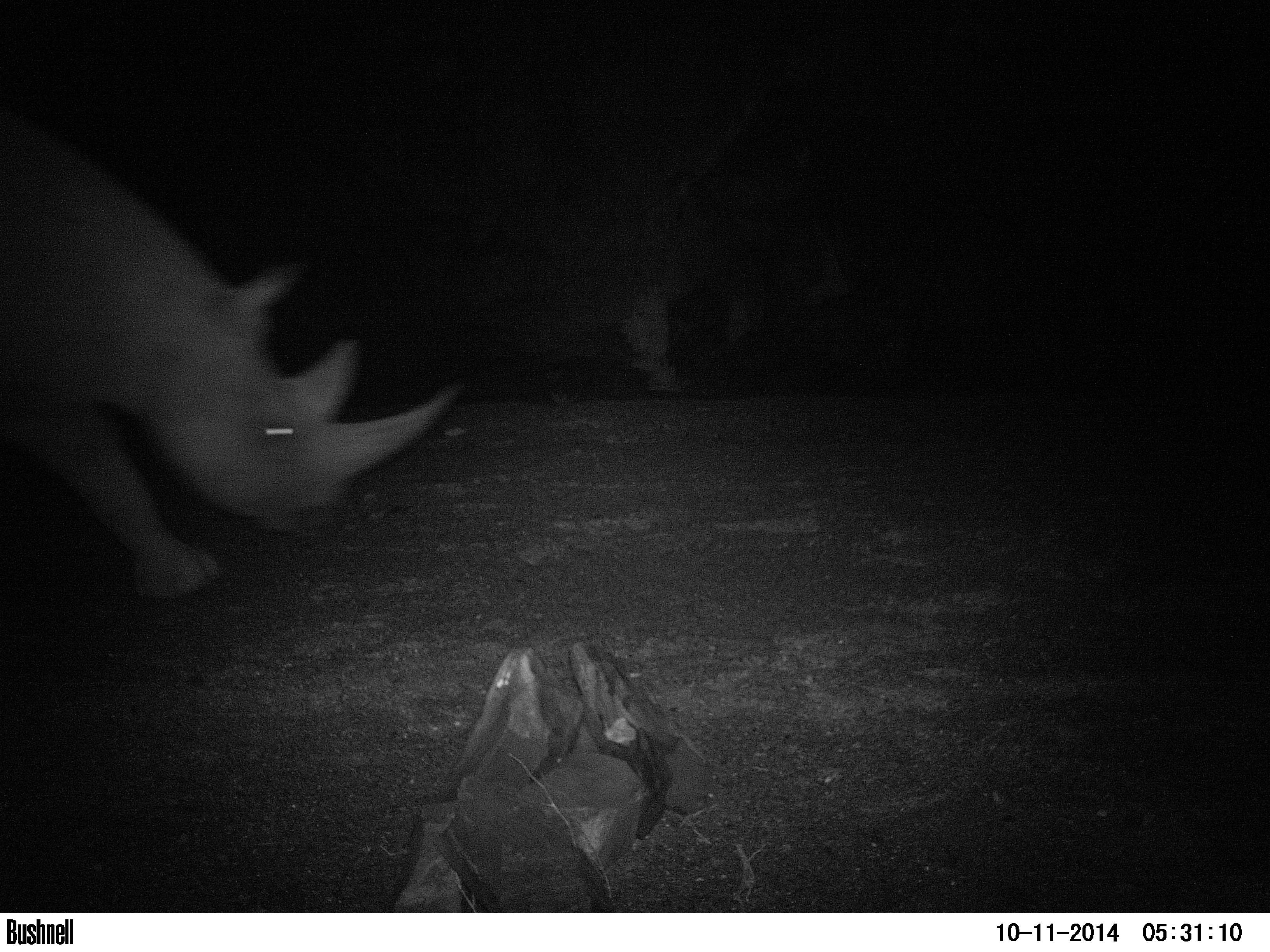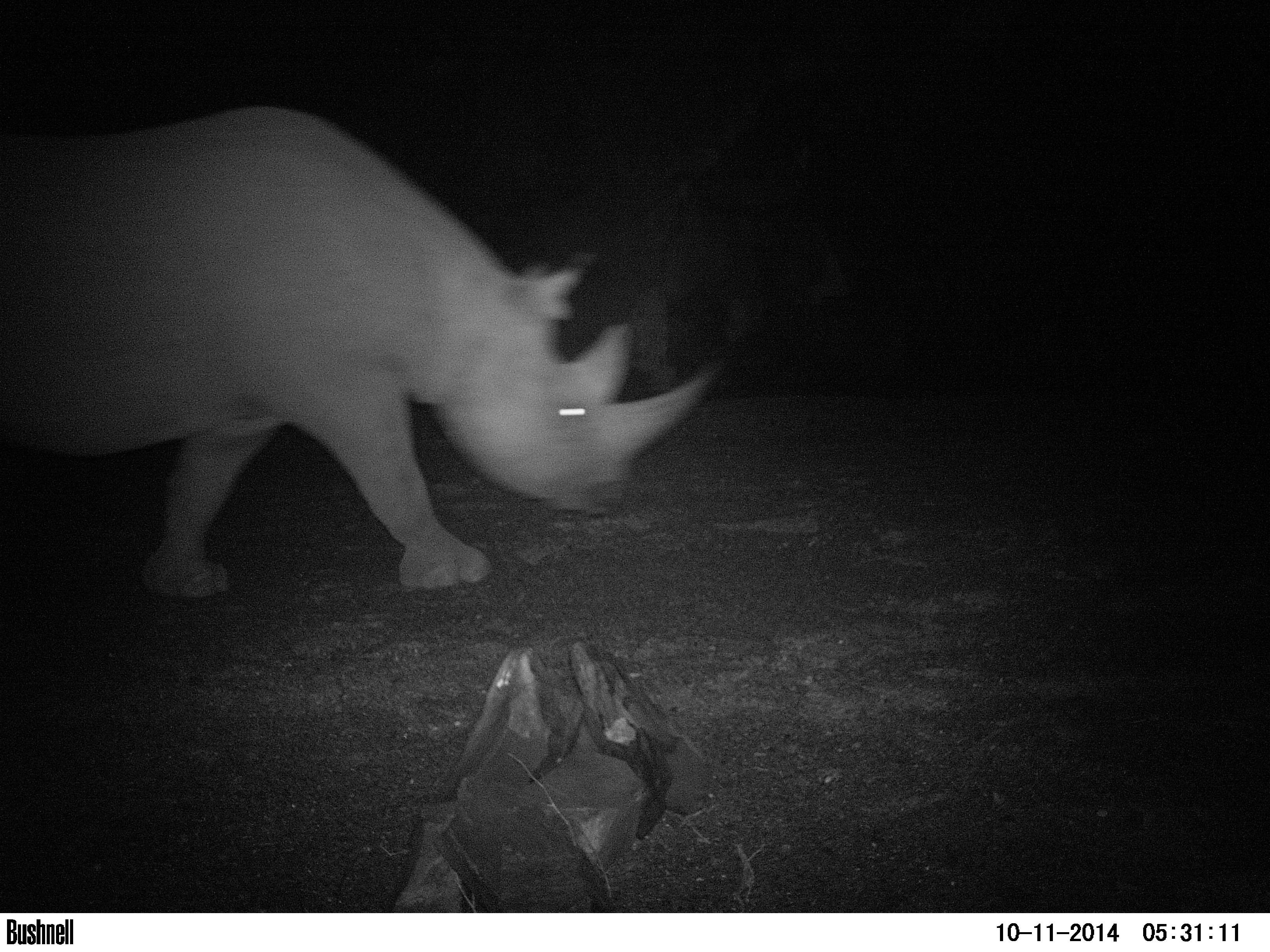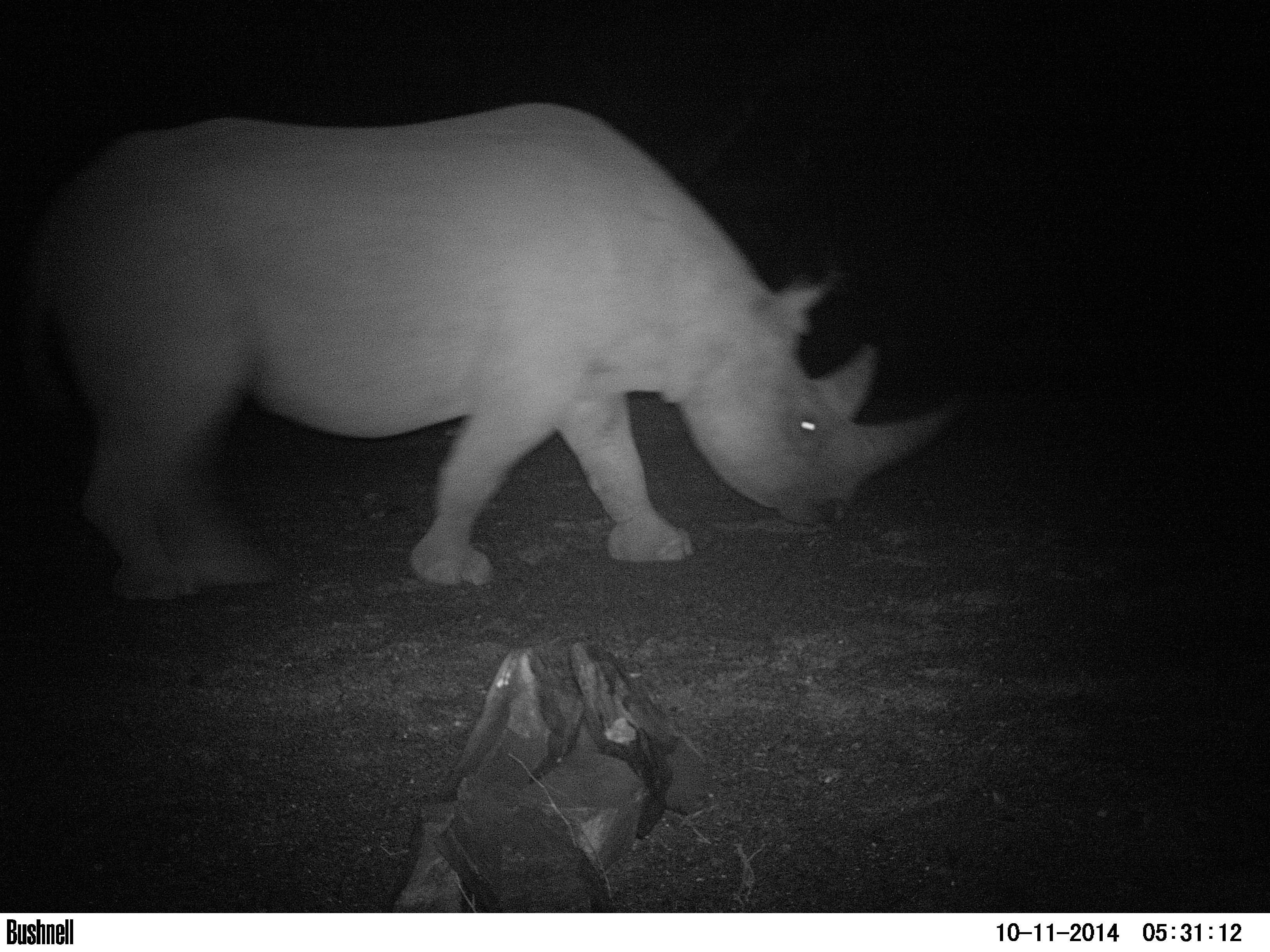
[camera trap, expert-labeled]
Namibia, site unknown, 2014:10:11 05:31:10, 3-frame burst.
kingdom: Animalia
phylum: Chordata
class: Mammalia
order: Perissodactyla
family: Rhinocerotidae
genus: Diceros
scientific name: Diceros bicornis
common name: black rhinoceros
Diceros bicornis (black rhinoceros).